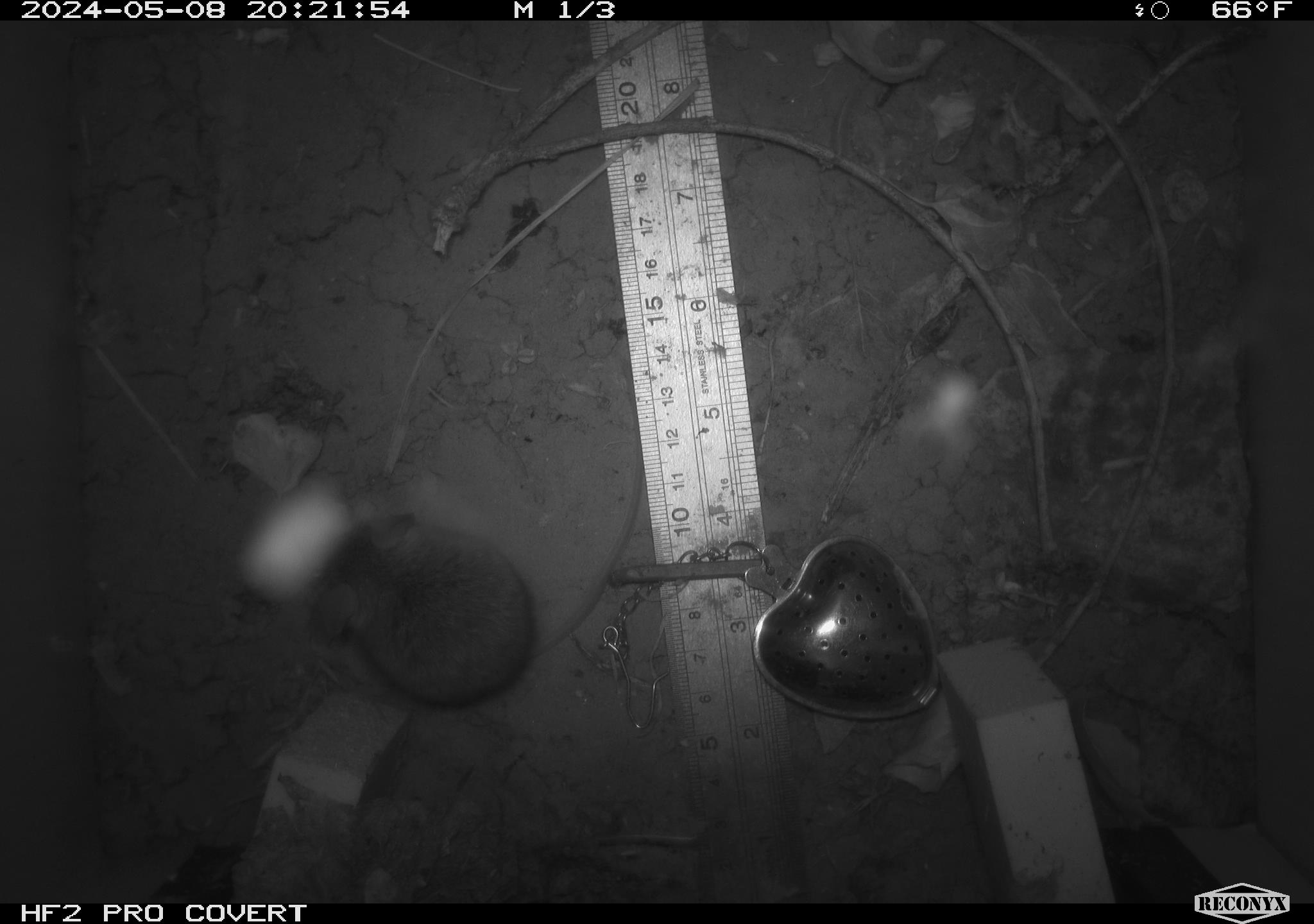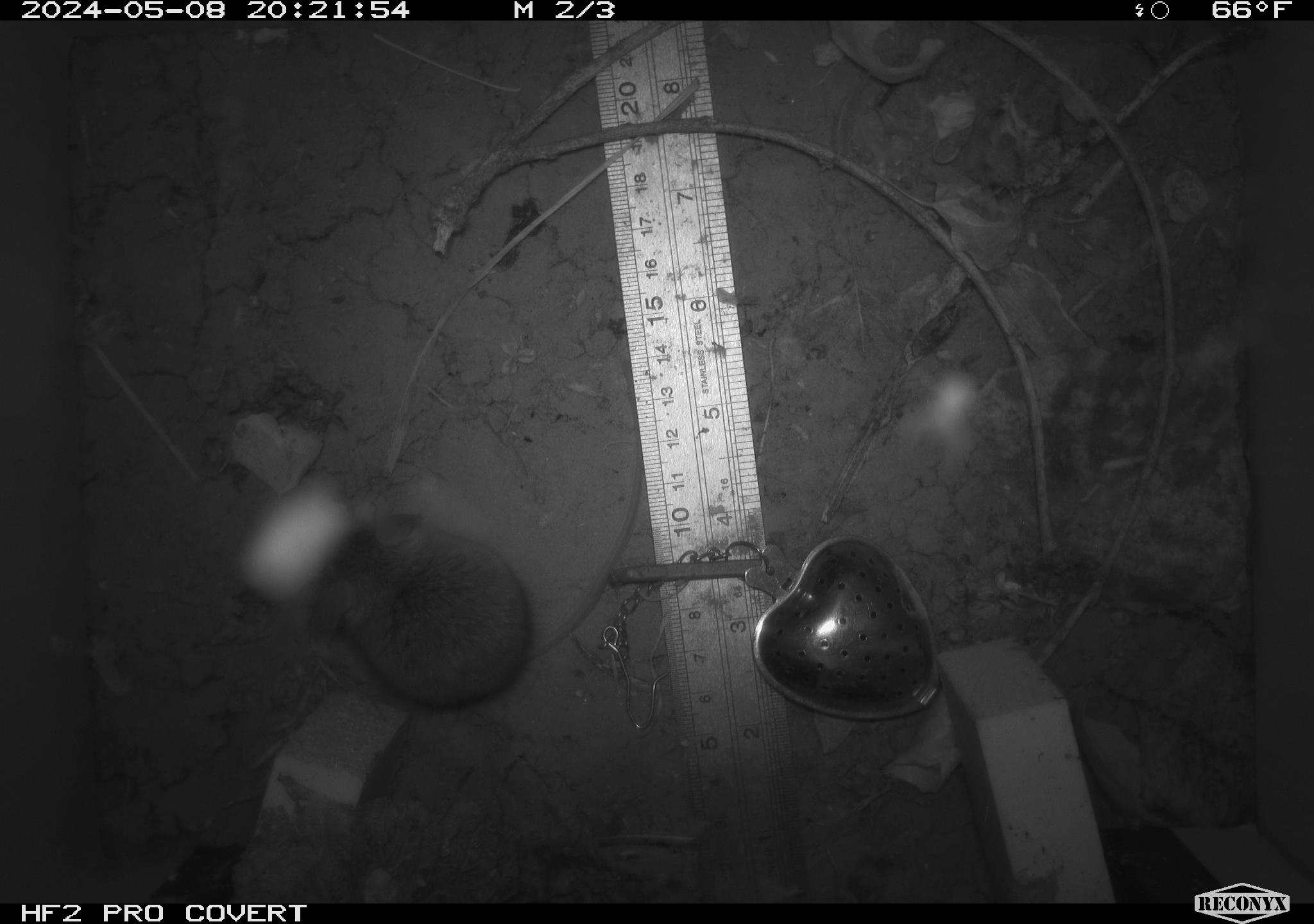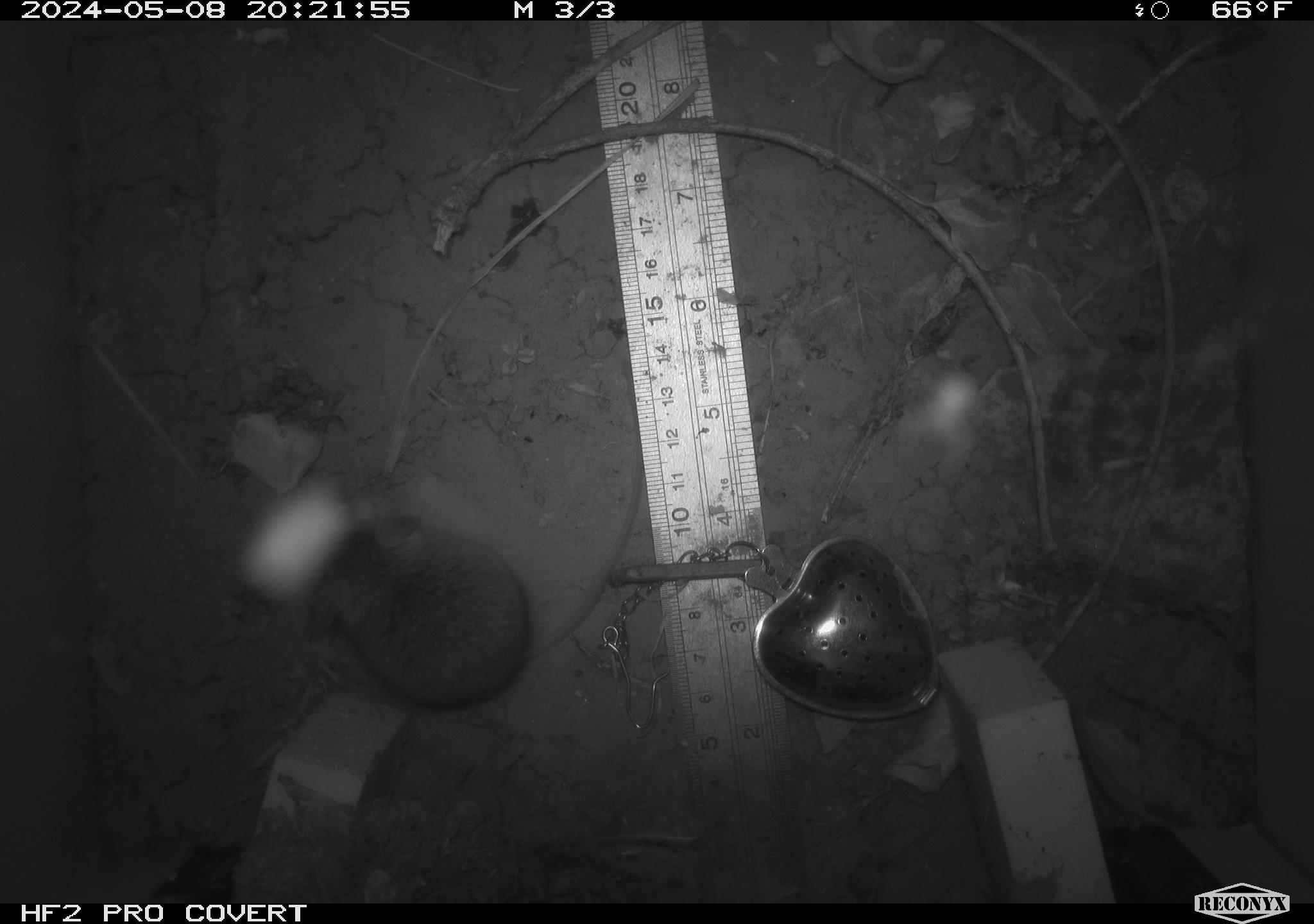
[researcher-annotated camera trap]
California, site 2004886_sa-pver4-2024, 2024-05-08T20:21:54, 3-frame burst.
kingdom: Animalia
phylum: Chordata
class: Mammalia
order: Rodentia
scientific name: Rodentia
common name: mouse species